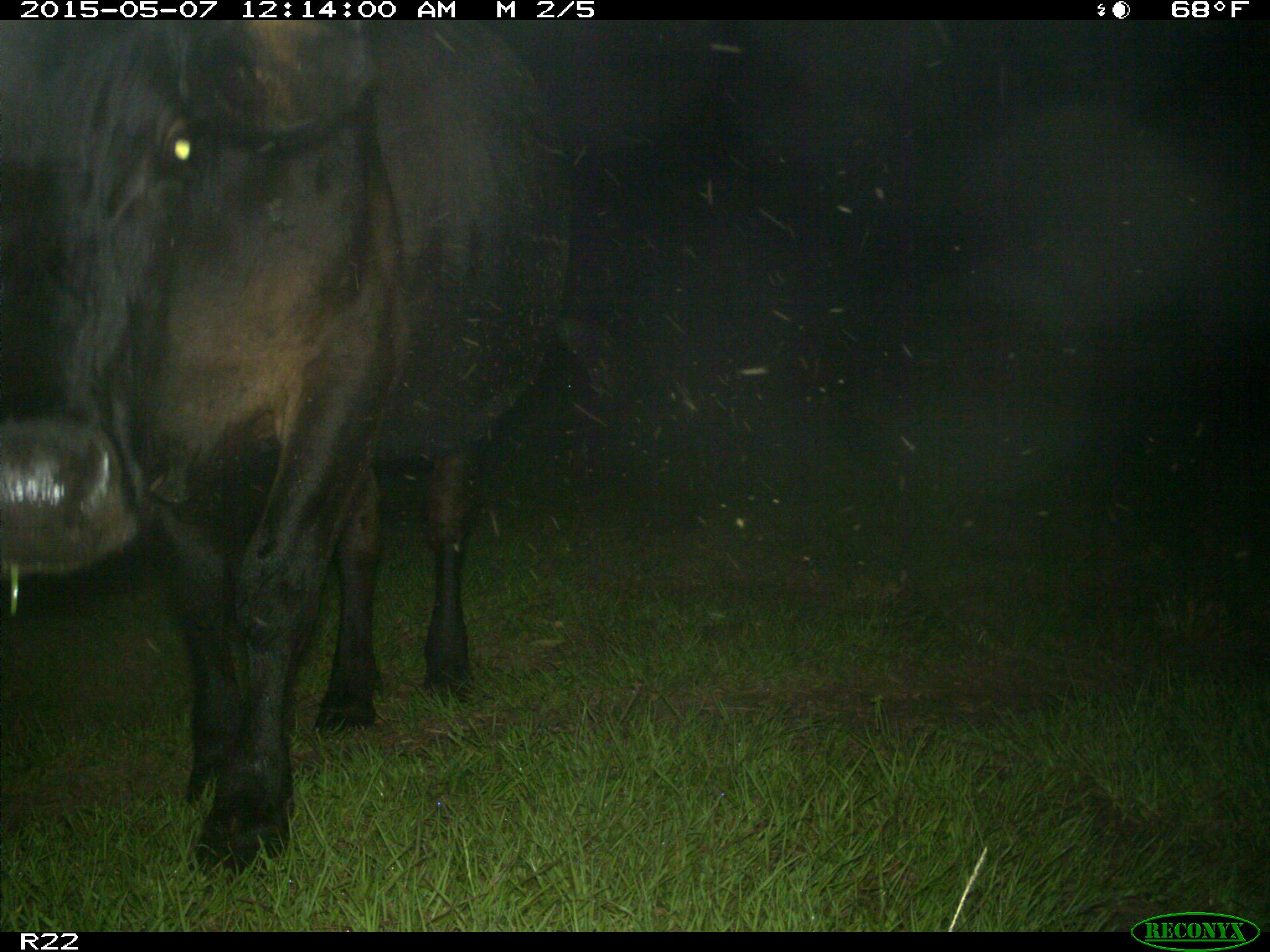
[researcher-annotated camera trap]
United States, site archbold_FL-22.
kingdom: Animalia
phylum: Chordata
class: Mammalia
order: Artiodactyla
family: Bovidae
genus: Bos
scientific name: Bos taurus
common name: domestic cow